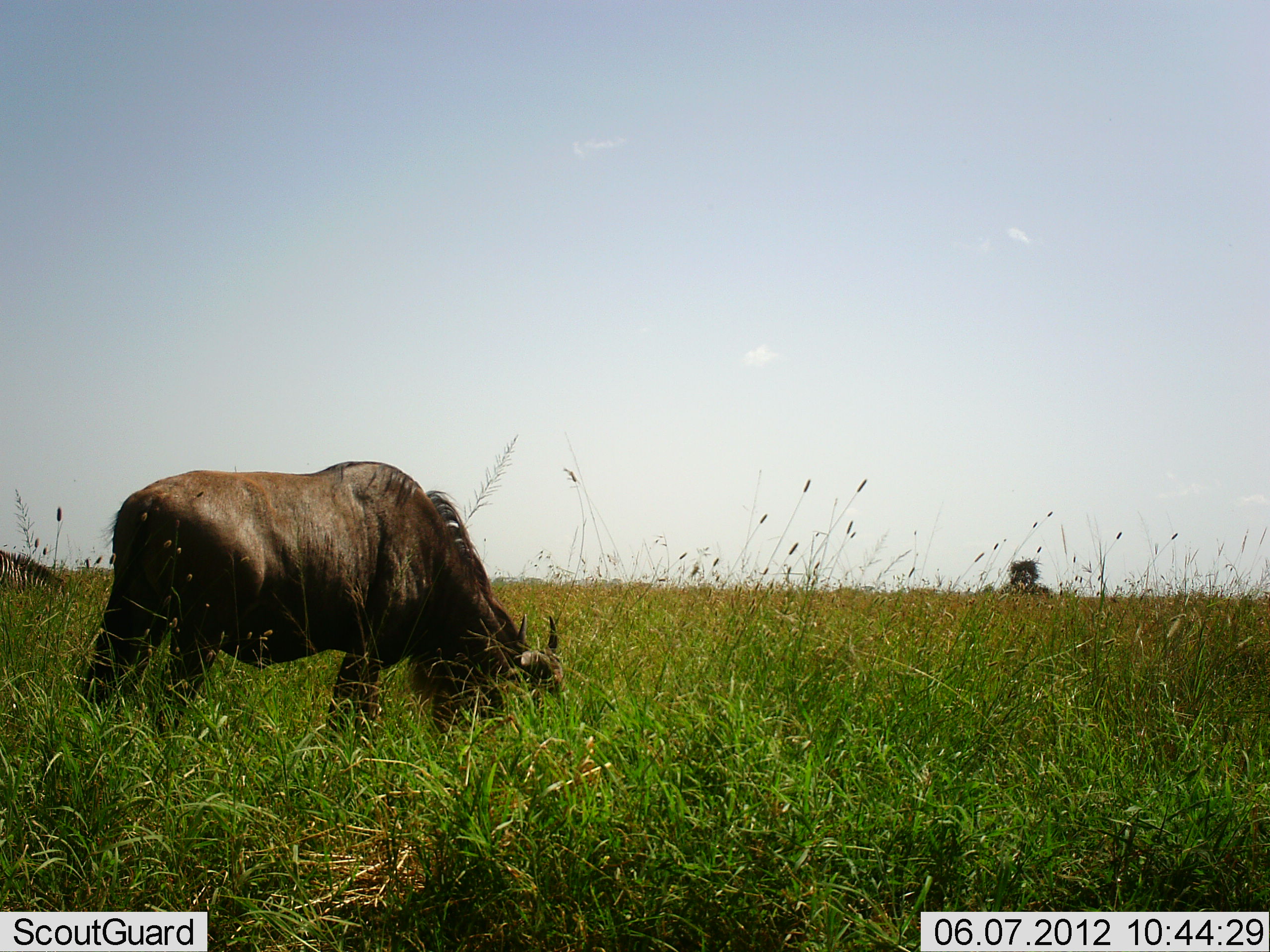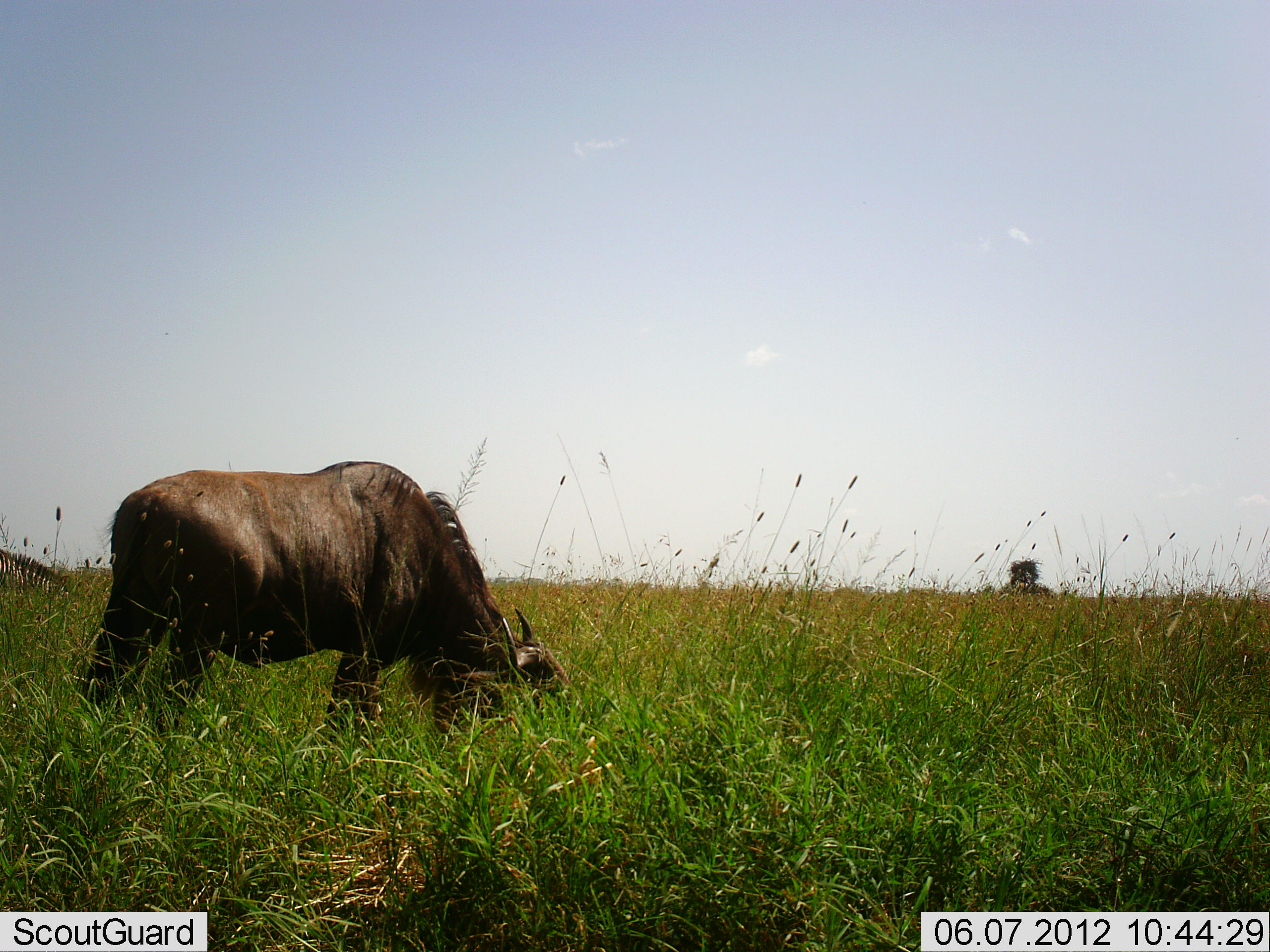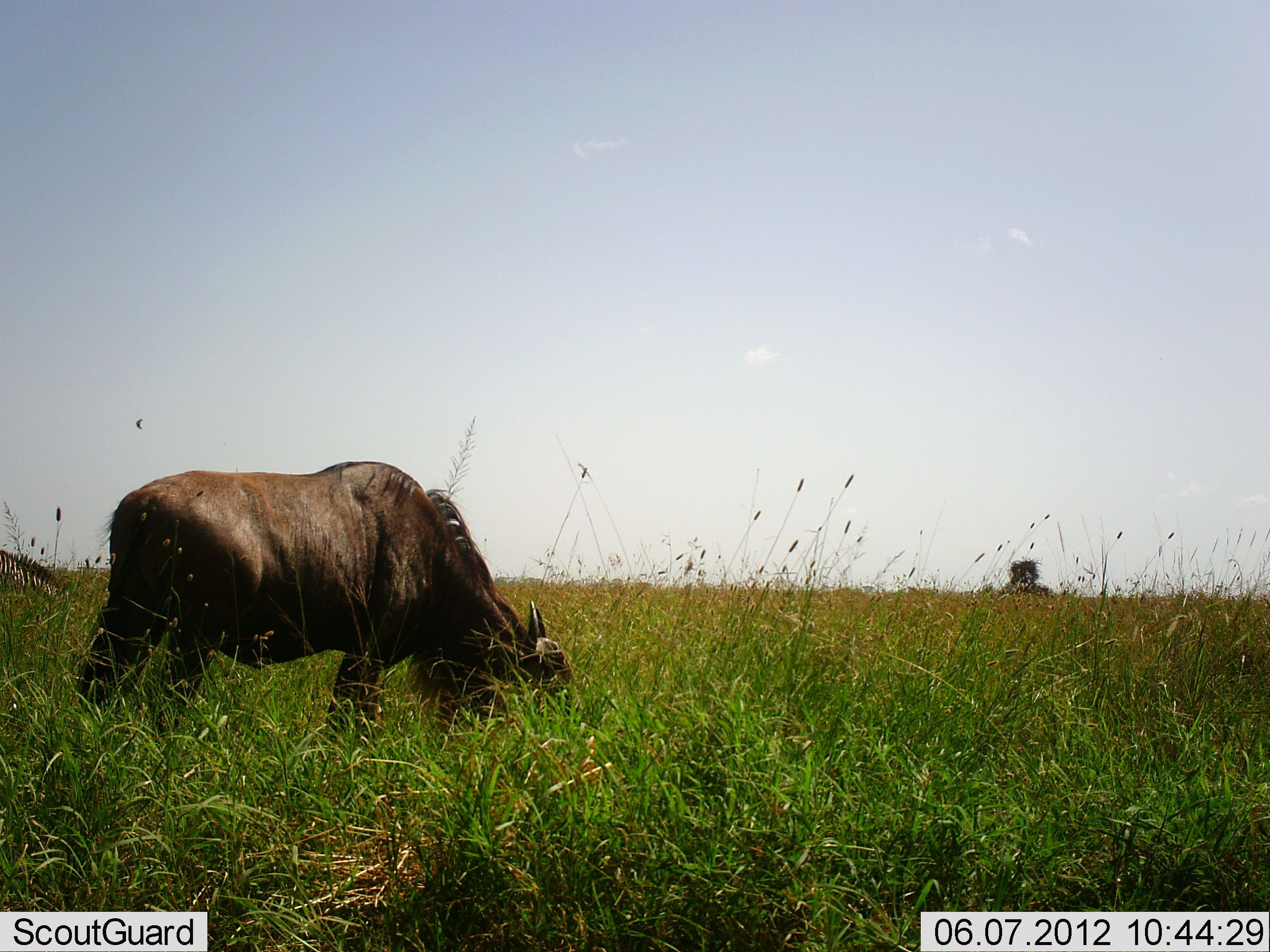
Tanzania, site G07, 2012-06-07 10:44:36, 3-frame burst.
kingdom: Animalia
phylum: Chordata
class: Mammalia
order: Artiodactyla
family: Bovidae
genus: Connochaetes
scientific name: Connochaetes taurinus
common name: blue wildebeest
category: wildebeest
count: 1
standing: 27%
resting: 0%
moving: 0%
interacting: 0%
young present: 0%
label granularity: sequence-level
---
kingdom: Animalia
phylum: Chordata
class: Mammalia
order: Perissodactyla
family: Equidae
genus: Equus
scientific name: Equus quagga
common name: plains zebra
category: zebra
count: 1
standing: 42%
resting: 0%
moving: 0%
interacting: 0%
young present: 0%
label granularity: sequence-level